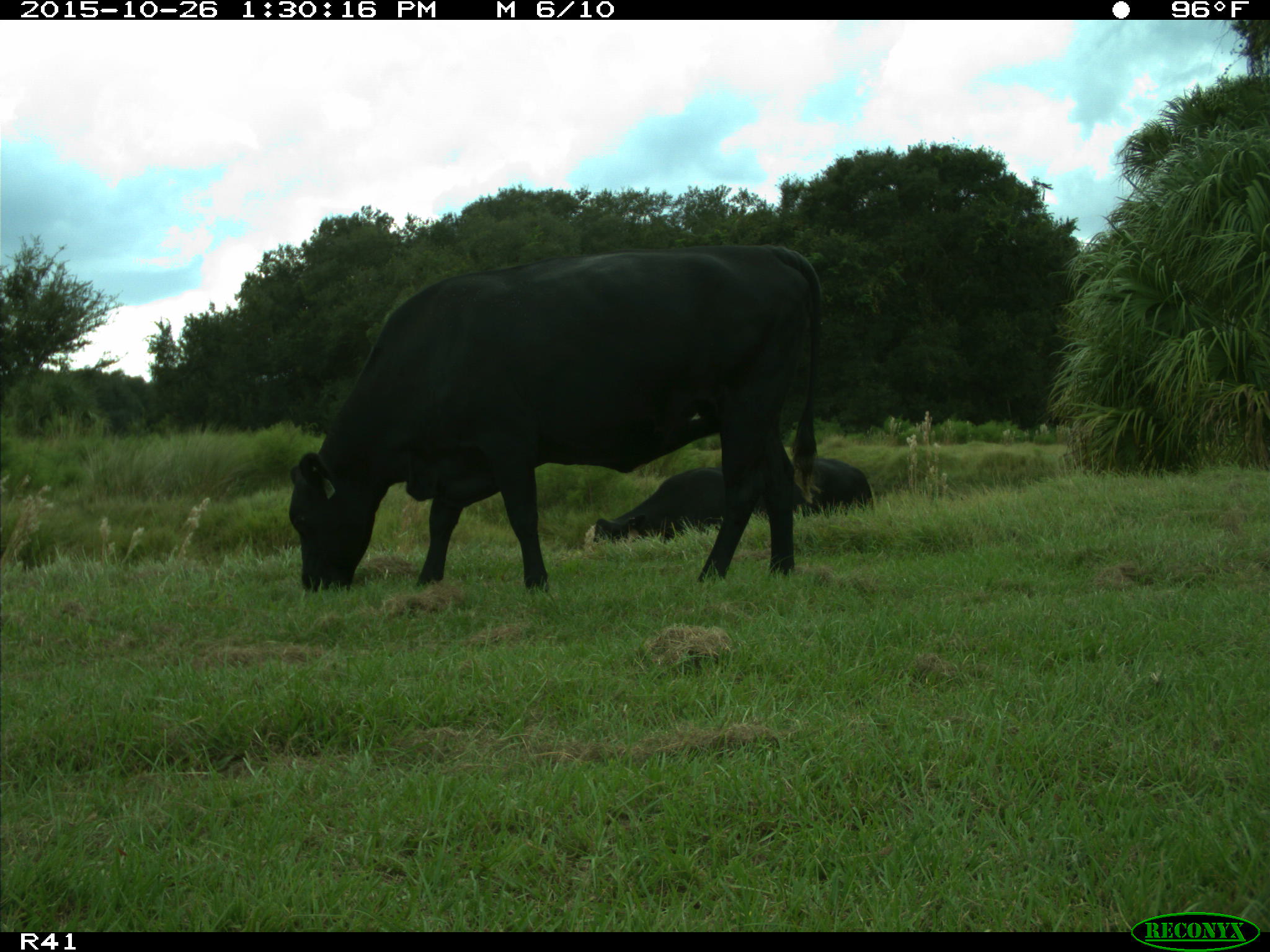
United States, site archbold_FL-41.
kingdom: Animalia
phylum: Chordata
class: Mammalia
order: Artiodactyla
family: Bovidae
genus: Bos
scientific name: Bos taurus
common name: domestic cow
Bos taurus (domestic cow).